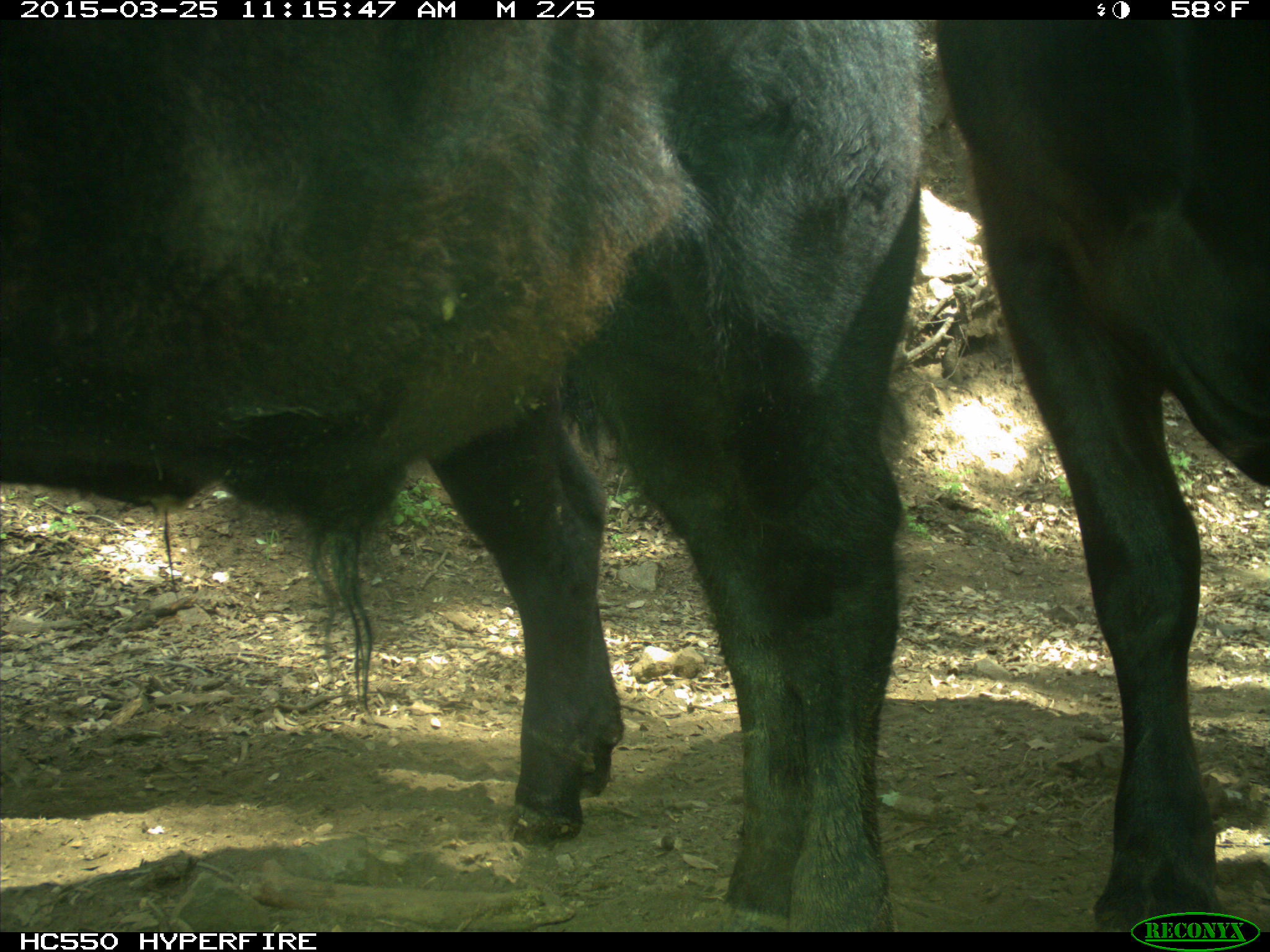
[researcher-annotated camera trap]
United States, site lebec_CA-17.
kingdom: Animalia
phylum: Chordata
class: Mammalia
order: Artiodactyla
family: Bovidae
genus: Bos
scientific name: Bos taurus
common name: domestic cow